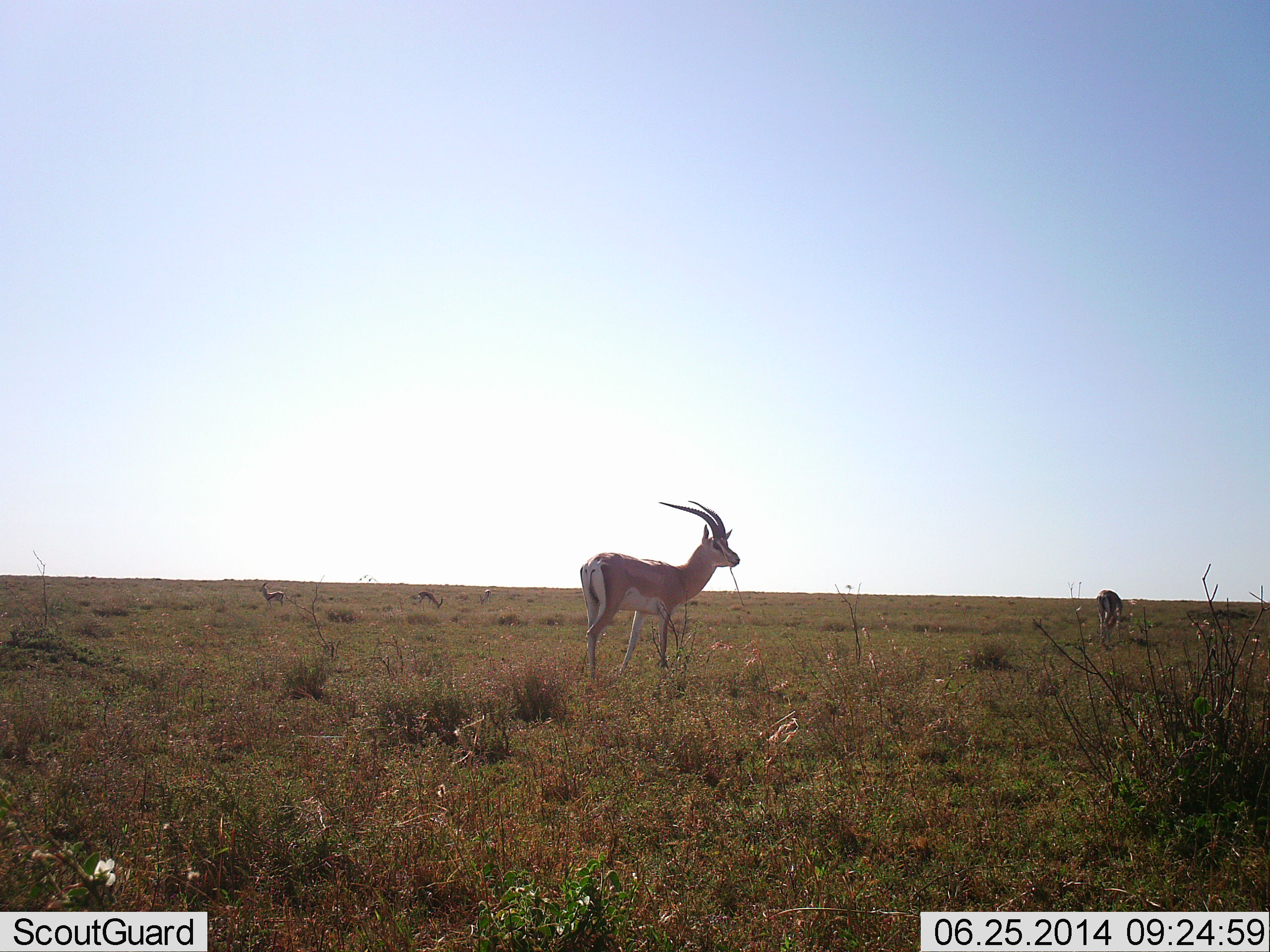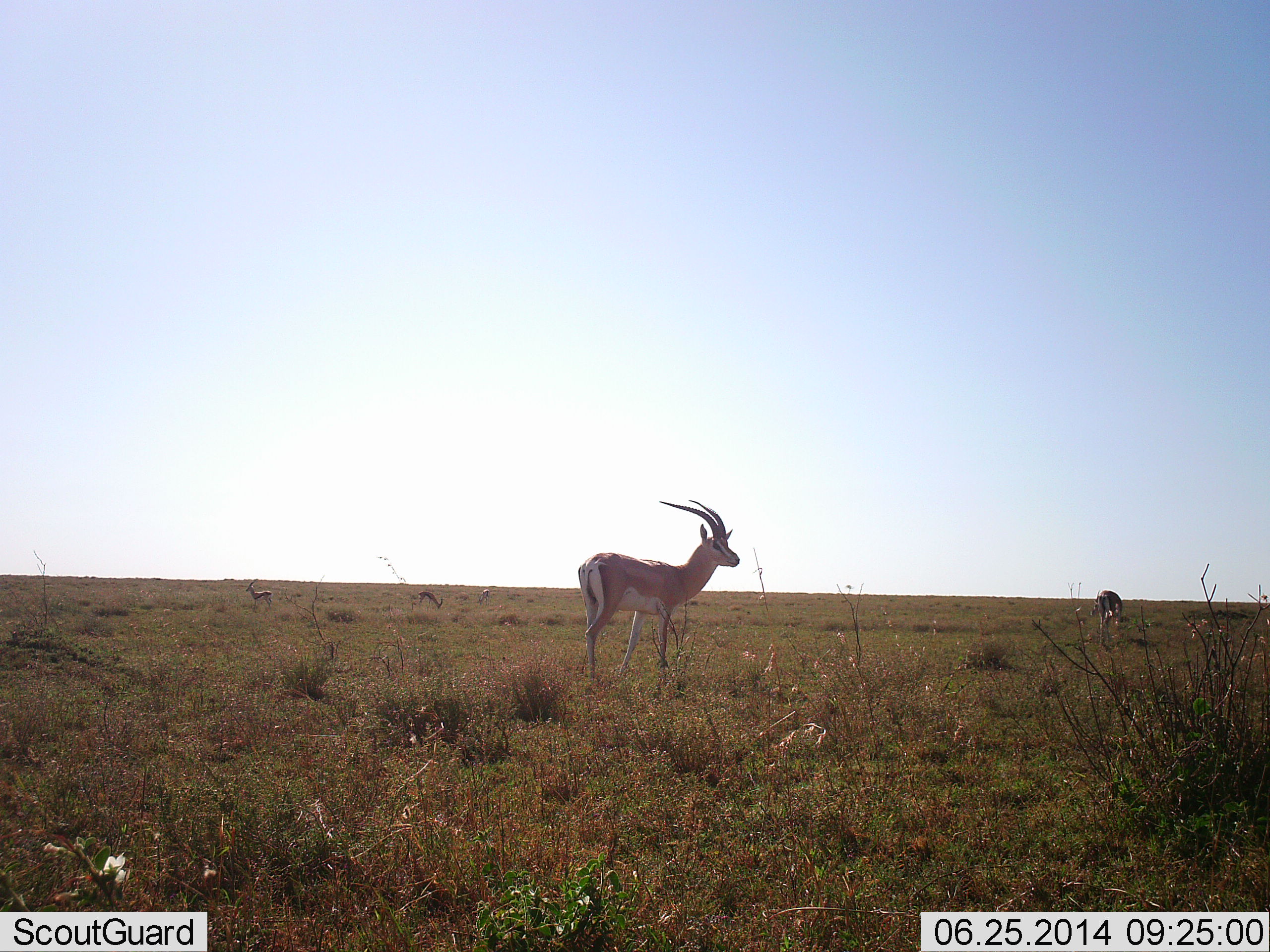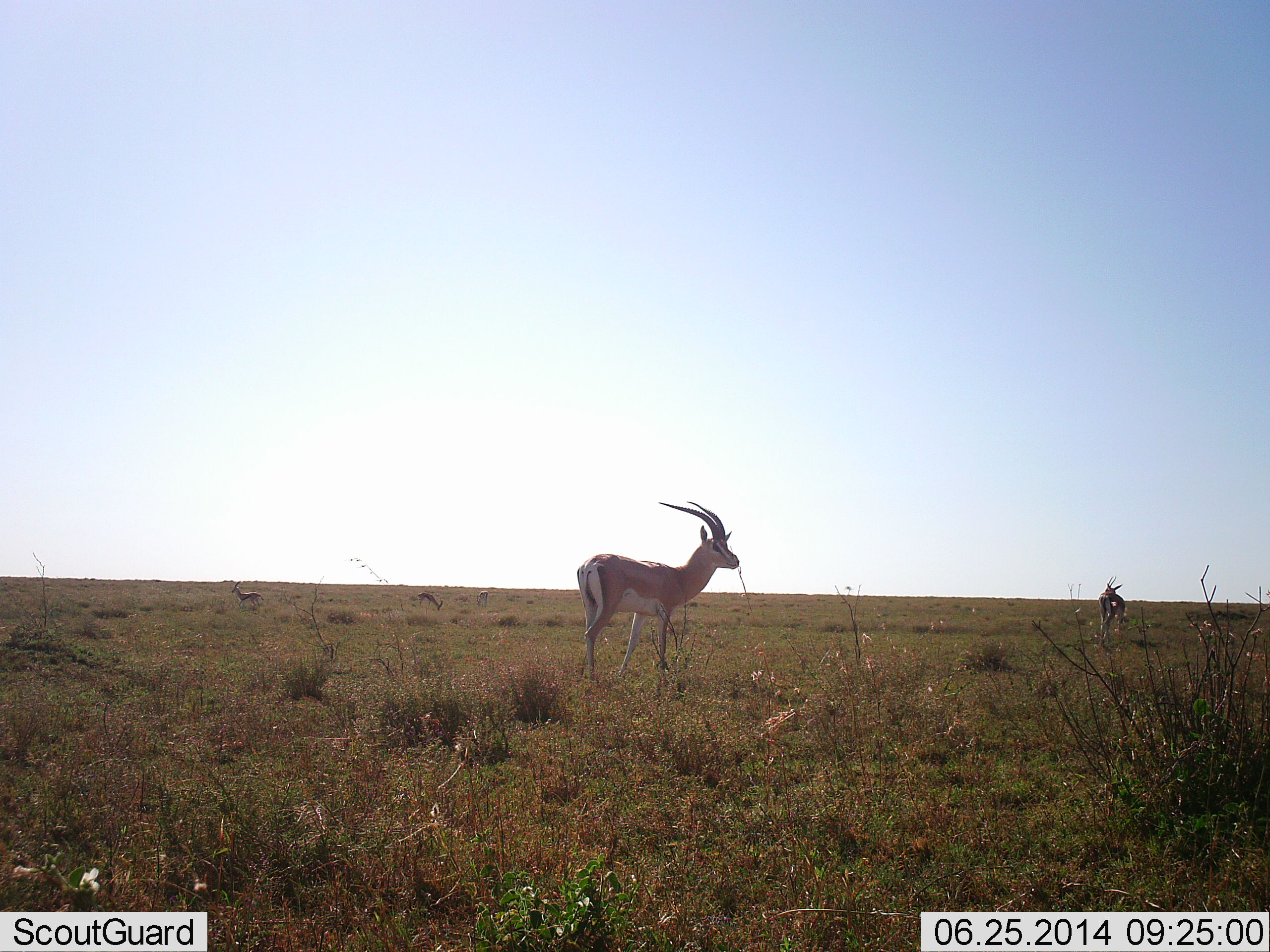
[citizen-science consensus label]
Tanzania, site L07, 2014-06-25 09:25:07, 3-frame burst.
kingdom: Animalia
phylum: Chordata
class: Mammalia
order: Artiodactyla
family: Bovidae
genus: Nanger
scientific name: Nanger granti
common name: grant's gazelle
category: gazellegrants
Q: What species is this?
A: Gazellegrants (grant's gazelle) (Nanger granti).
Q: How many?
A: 2.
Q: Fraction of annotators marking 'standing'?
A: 92%.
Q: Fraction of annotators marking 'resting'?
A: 0%.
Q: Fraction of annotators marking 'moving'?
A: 8%.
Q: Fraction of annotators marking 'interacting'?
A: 0%.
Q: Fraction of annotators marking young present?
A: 0%.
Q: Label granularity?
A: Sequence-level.